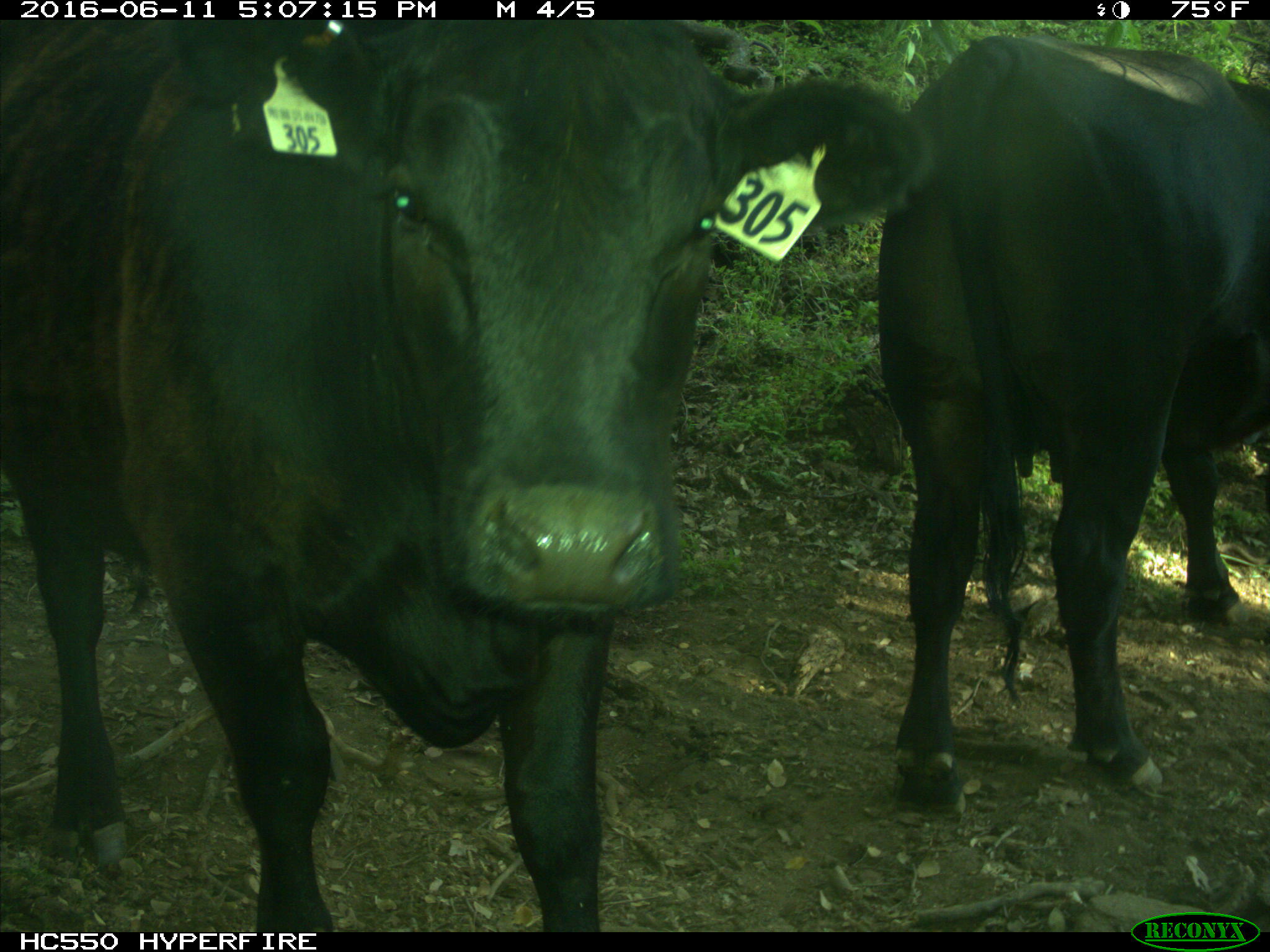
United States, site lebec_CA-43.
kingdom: Animalia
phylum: Chordata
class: Mammalia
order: Artiodactyla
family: Bovidae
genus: Bos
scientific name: Bos taurus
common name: domestic cow